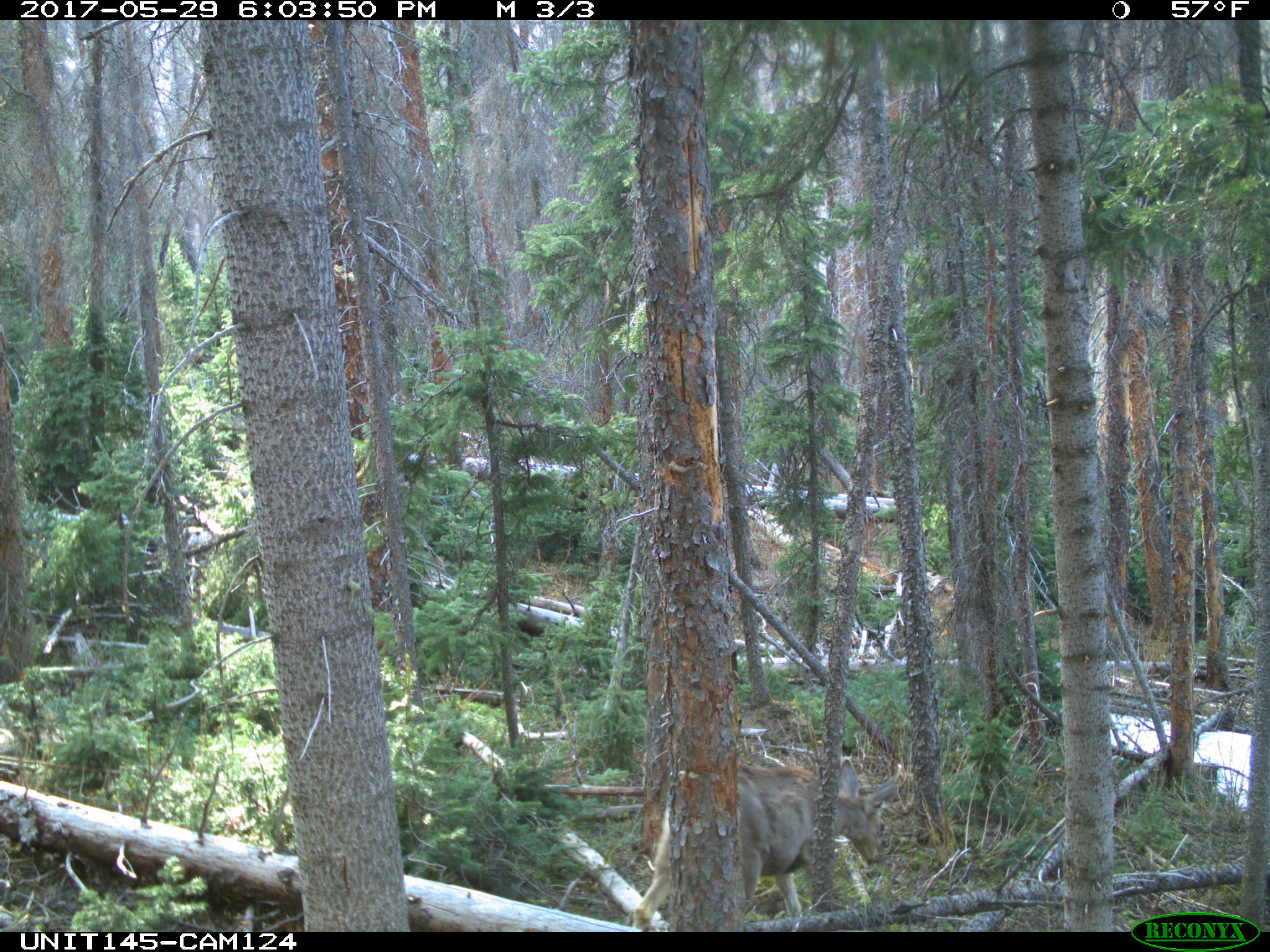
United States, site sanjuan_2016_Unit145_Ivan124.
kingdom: Animalia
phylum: Chordata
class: Mammalia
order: Artiodactyla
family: Cervidae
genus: Odocoileus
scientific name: Odocoileus hemionus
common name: mule deer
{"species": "Odocoileus hemionus (mule deer)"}